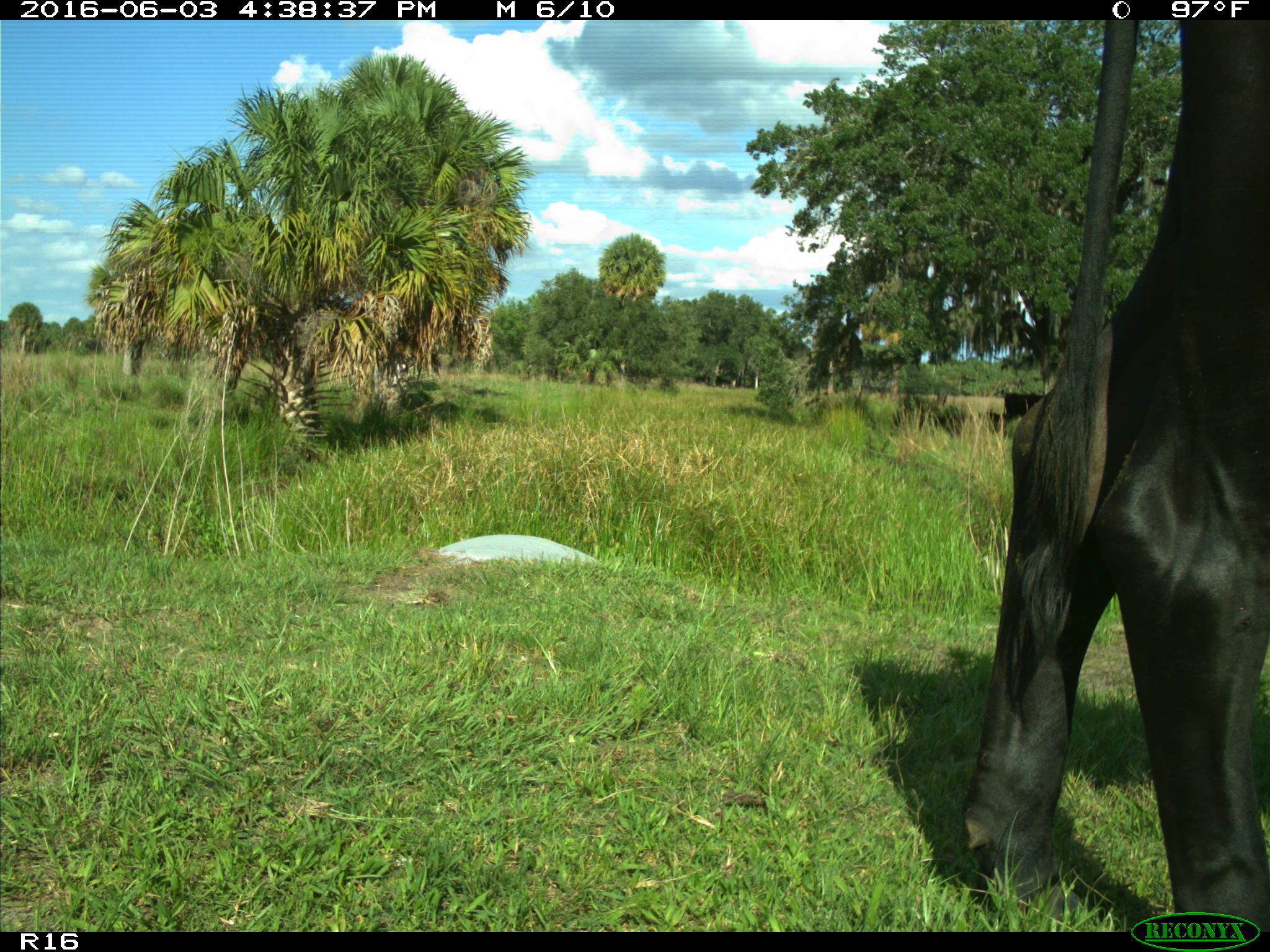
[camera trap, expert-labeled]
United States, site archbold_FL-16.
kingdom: Animalia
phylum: Chordata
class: Mammalia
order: Artiodactyla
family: Bovidae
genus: Bos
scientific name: Bos taurus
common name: domestic cow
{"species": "Bos taurus (domestic cow)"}